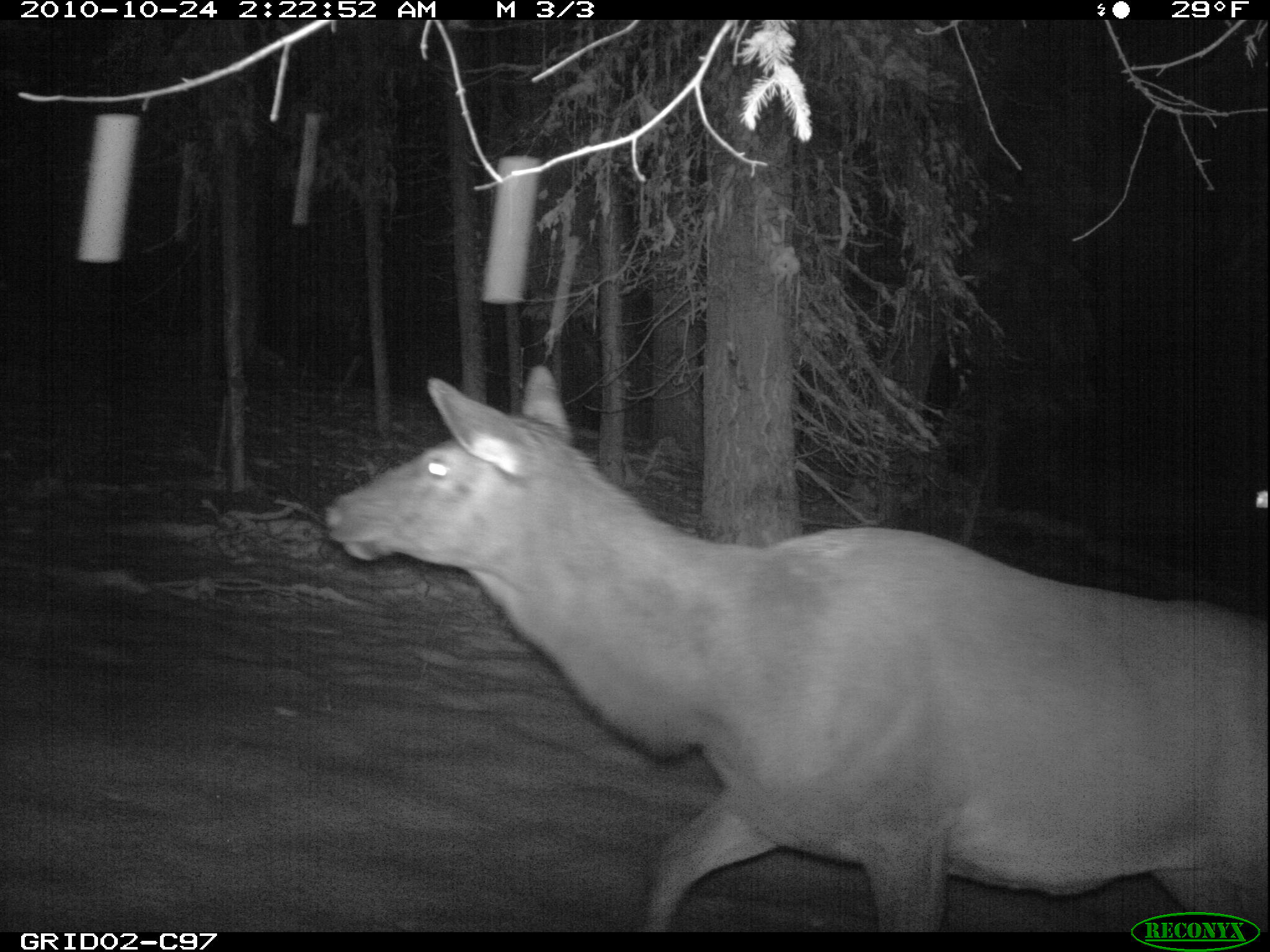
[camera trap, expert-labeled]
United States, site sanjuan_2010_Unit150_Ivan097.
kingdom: Animalia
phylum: Chordata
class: Mammalia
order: Artiodactyla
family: Cervidae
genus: Cervus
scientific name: Cervus elaphus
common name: red deer